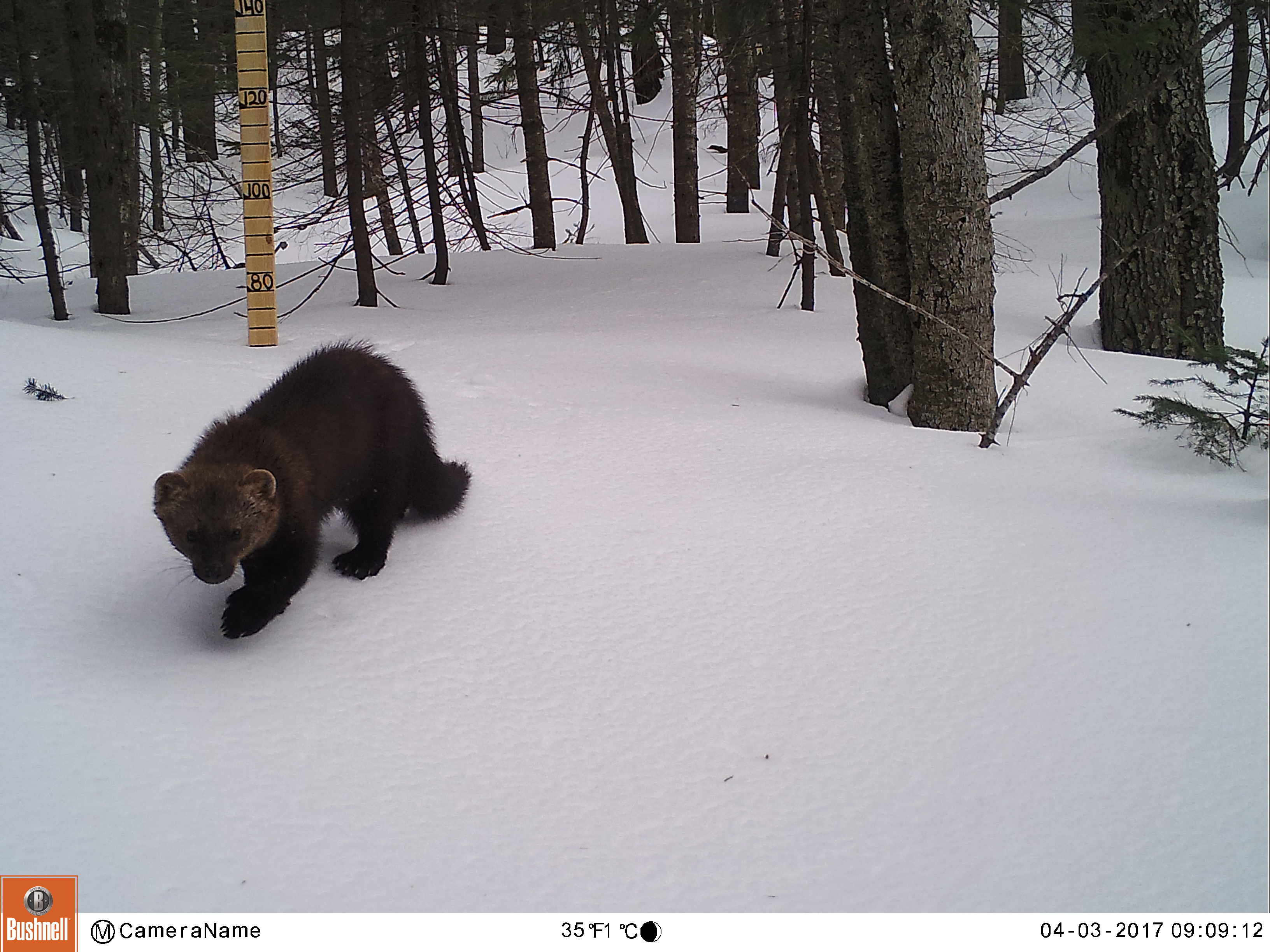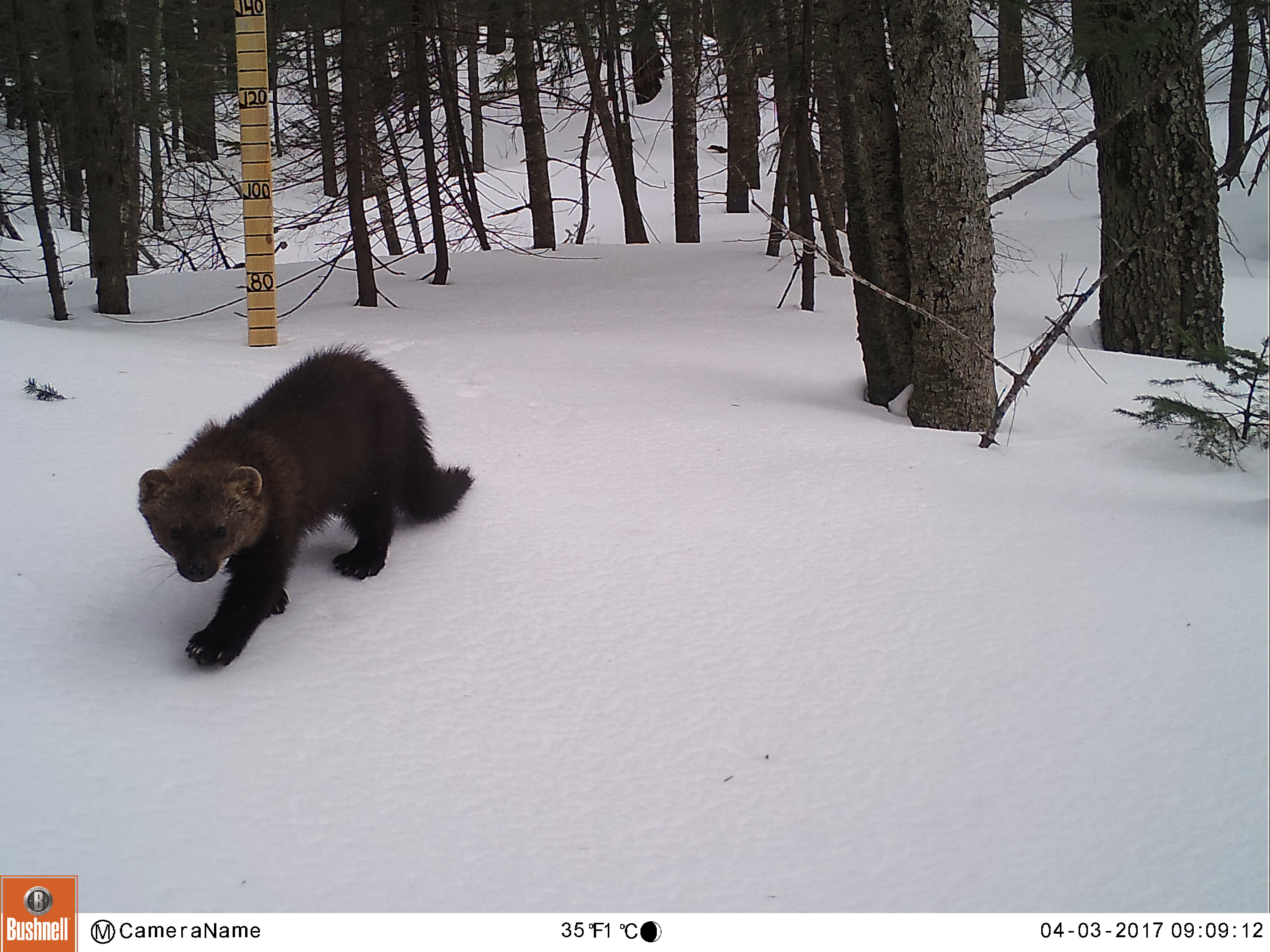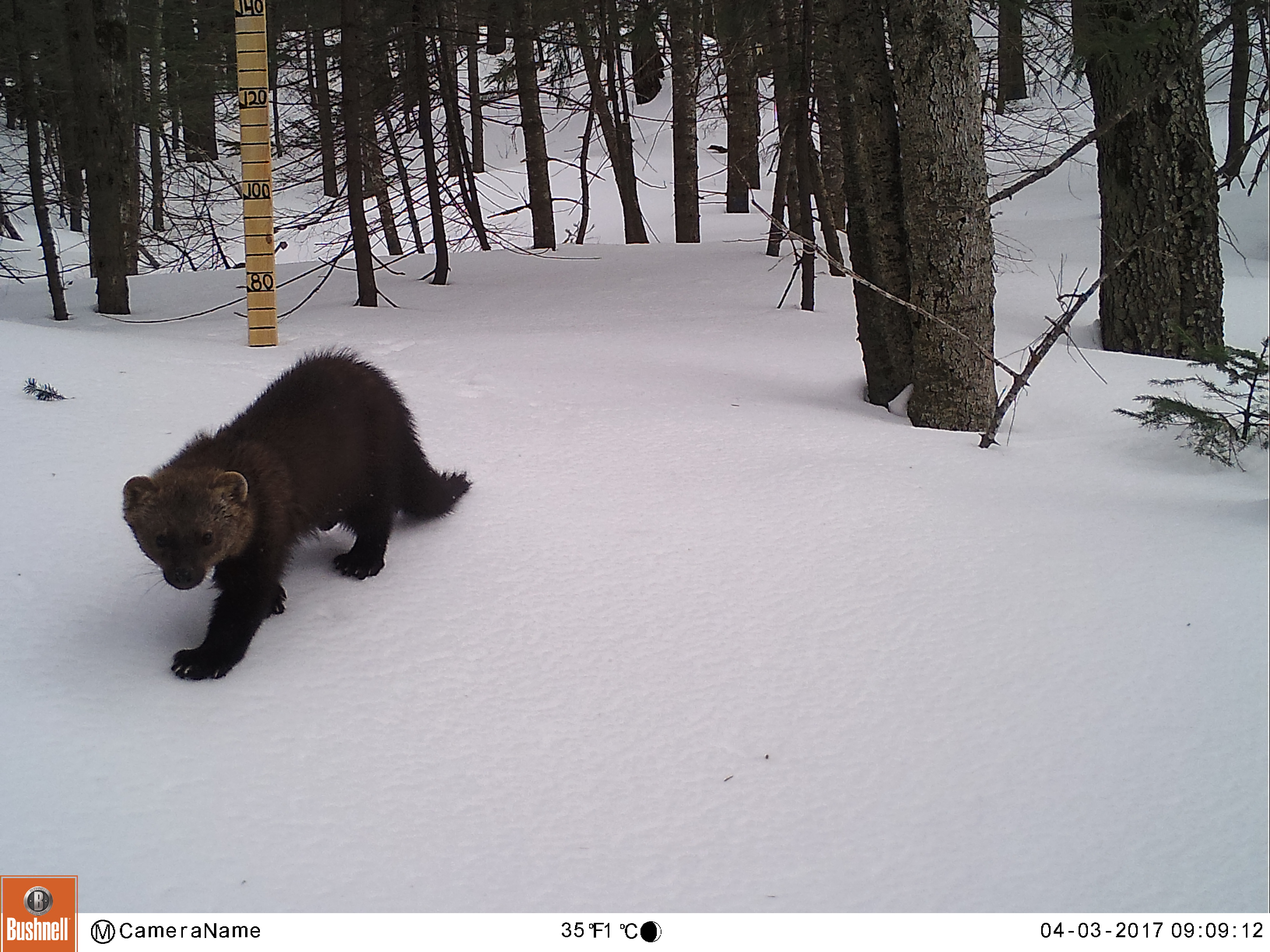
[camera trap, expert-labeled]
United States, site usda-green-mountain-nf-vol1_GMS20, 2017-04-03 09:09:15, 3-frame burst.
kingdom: Animalia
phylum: Chordata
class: Mammalia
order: Carnivora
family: Mustelidae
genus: Pekania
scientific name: Pekania pennanti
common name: fisher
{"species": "fisher (Pekania pennanti)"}